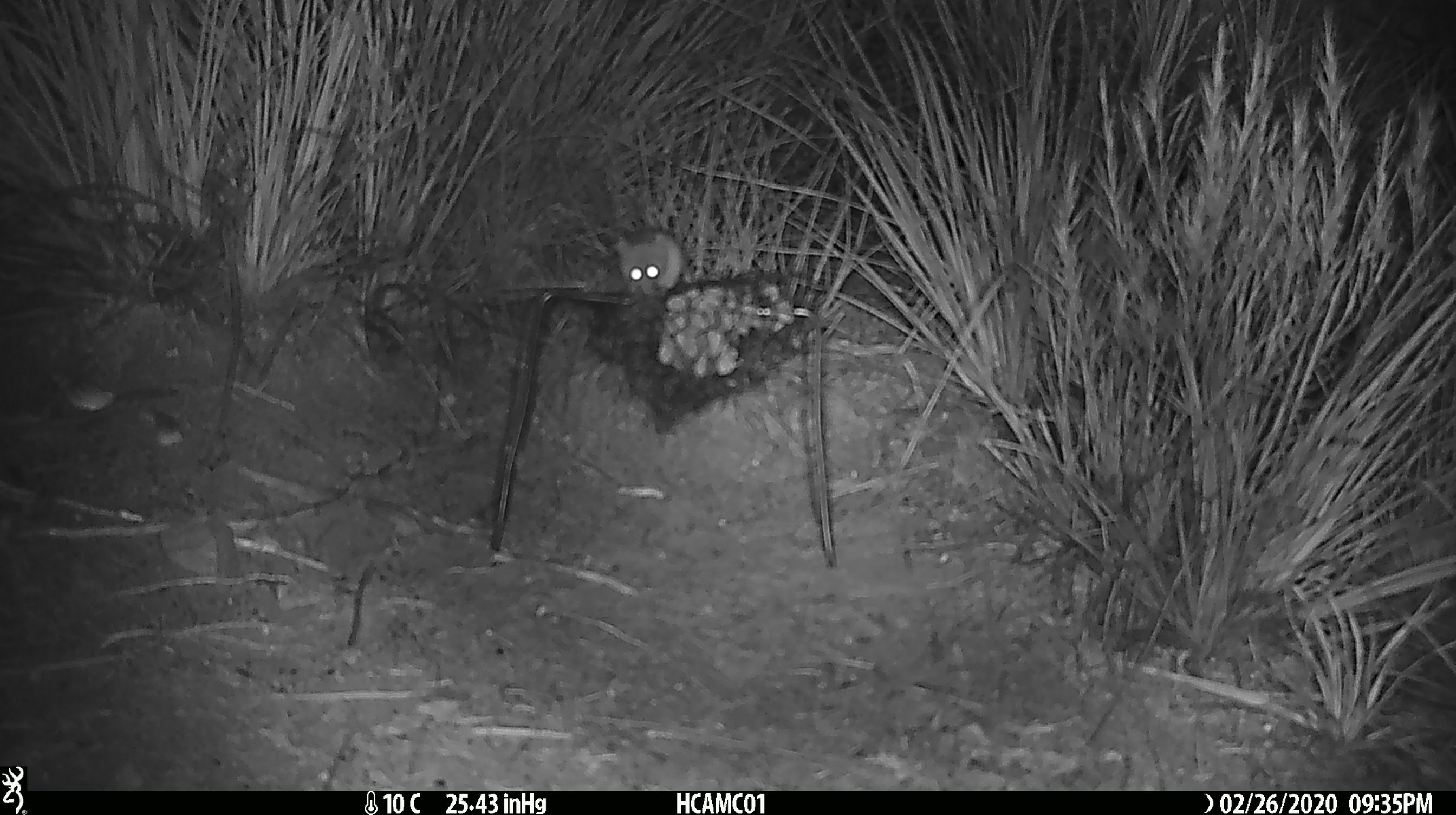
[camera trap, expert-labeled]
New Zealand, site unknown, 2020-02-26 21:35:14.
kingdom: Animalia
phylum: Chordata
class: Mammalia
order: Rodentia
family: Muridae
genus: Mus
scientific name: Mus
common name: mouse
Mouse (Mus).